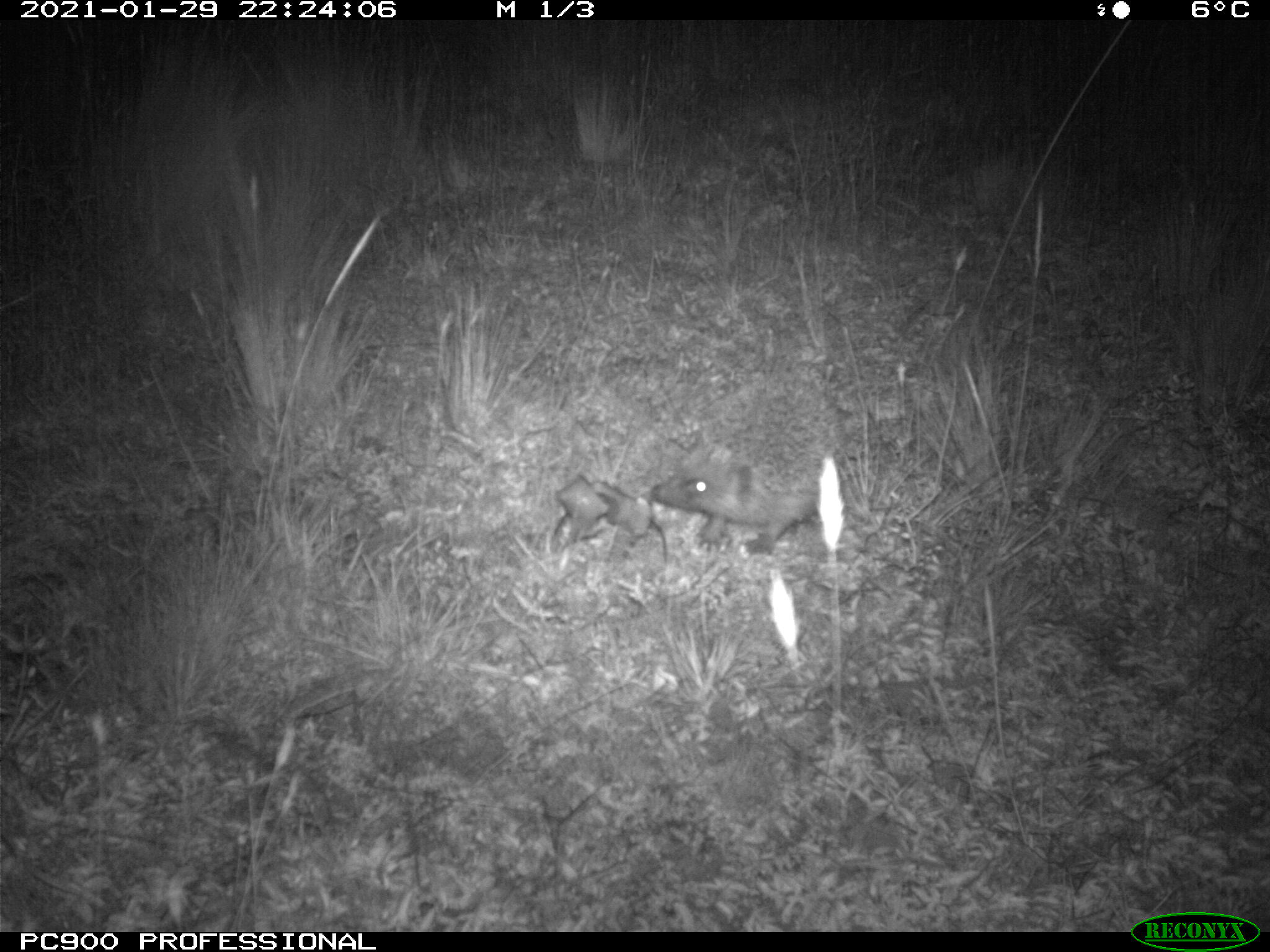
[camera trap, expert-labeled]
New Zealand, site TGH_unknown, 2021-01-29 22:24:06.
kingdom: Animalia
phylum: Chordata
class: Mammalia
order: Eulipotyphla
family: Erinaceidae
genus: Erinaceus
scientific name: Erinaceus europaeus europaeus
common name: european hedgehog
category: hedgehog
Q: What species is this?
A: Hedgehog (european hedgehog) (Erinaceus europaeus europaeus).